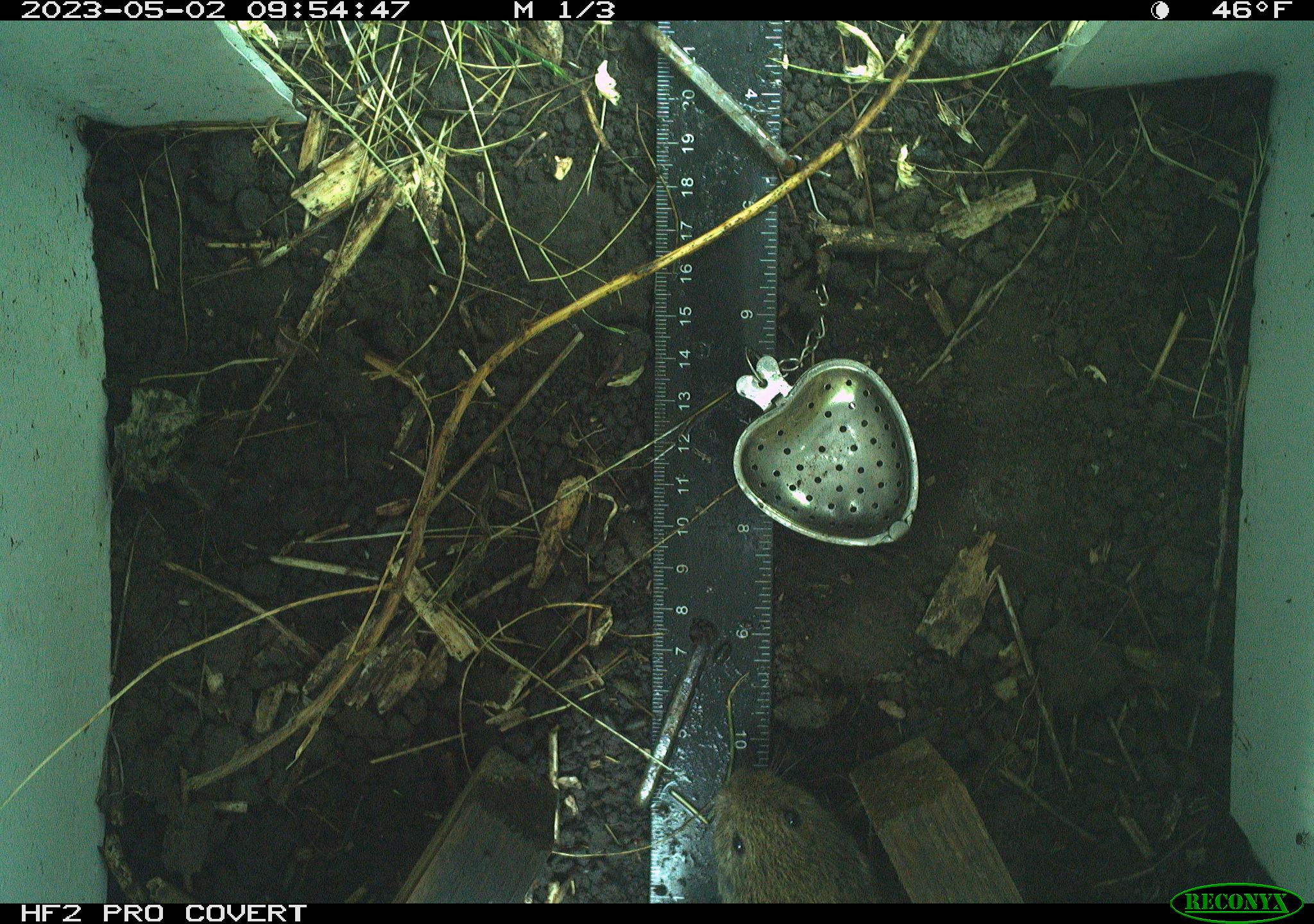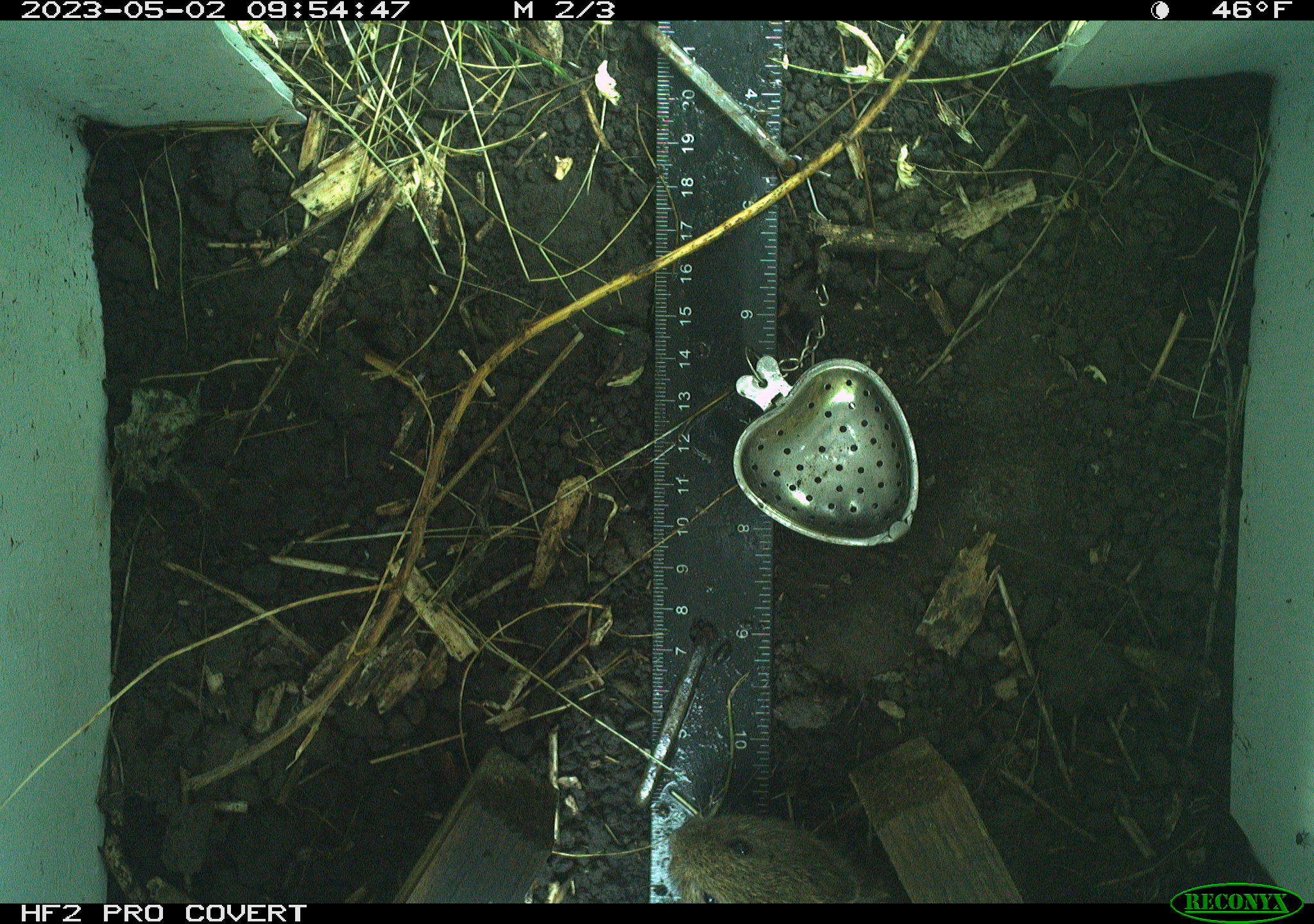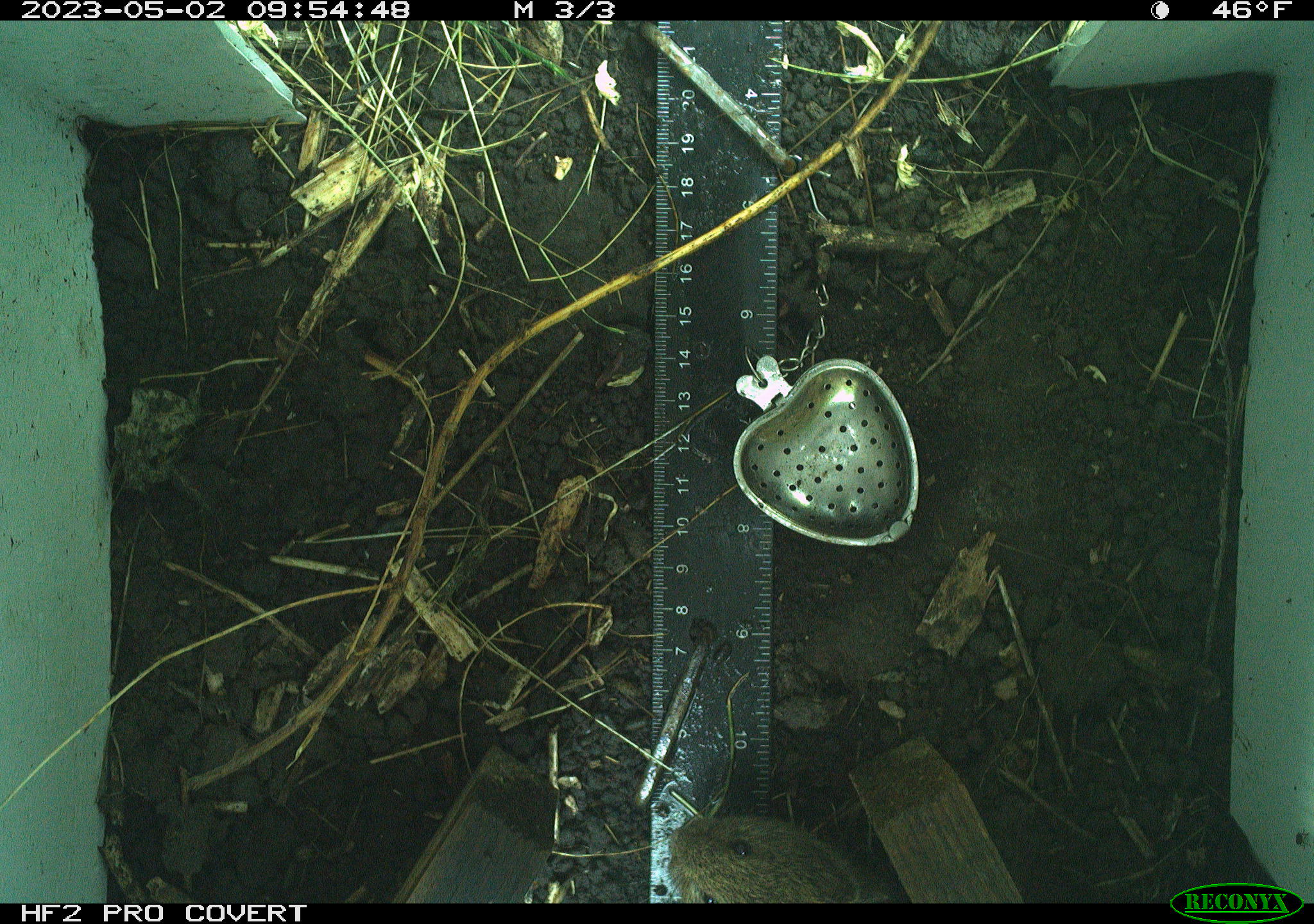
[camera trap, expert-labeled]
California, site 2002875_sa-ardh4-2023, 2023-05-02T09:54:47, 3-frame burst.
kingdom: Animalia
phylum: Chordata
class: Mammalia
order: Rodentia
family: Cricetidae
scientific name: Arvicolinae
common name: voles, lemmings, and muskrats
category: arvicolinae subfamily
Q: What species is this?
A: Arvicolinae subfamily (voles, lemmings, and muskrats) (Arvicolinae).